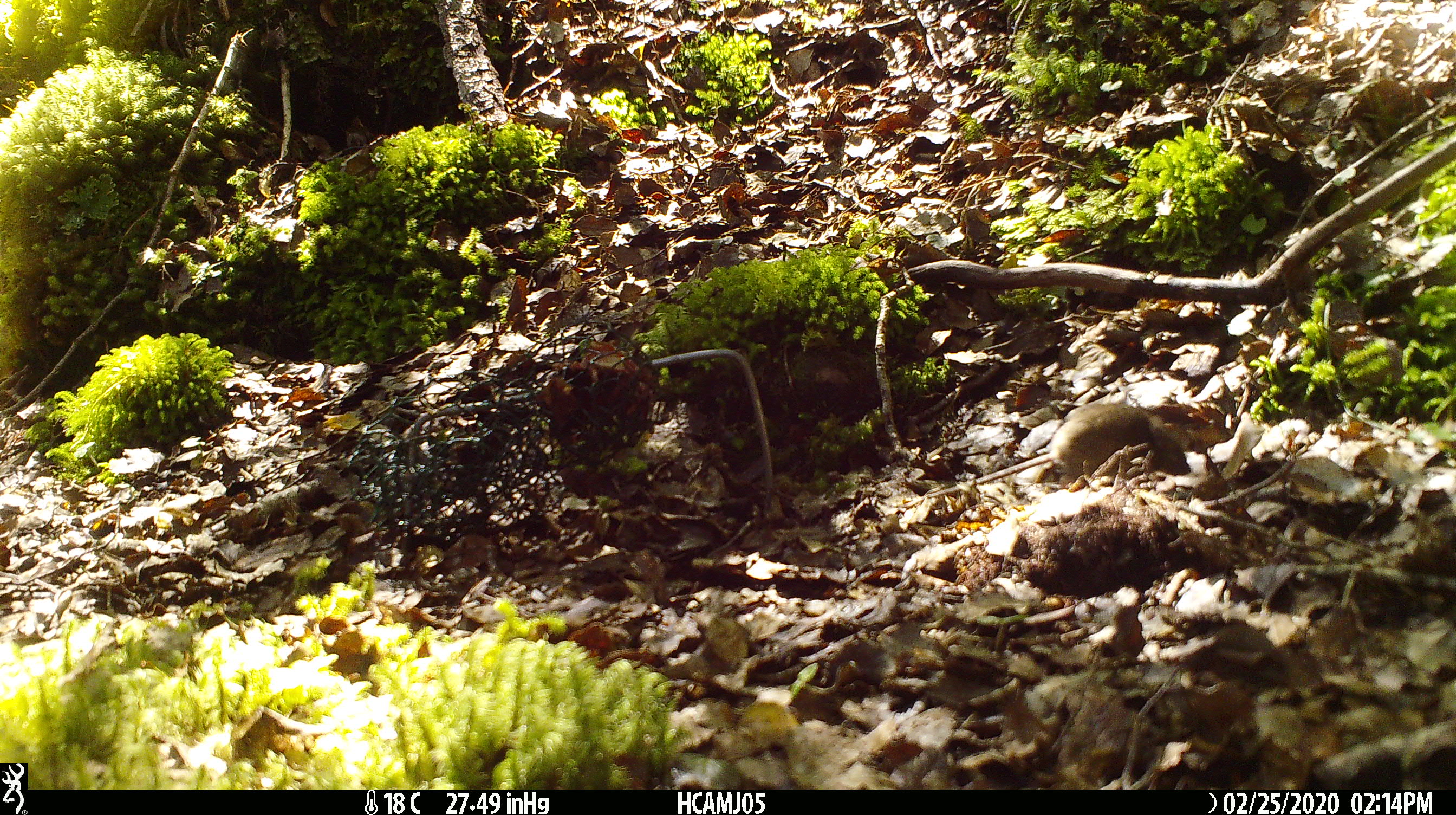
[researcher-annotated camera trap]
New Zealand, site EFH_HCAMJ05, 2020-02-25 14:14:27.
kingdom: Animalia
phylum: Chordata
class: Mammalia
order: Rodentia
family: Muridae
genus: Mus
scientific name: Mus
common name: mouse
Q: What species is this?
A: Mouse (Mus).